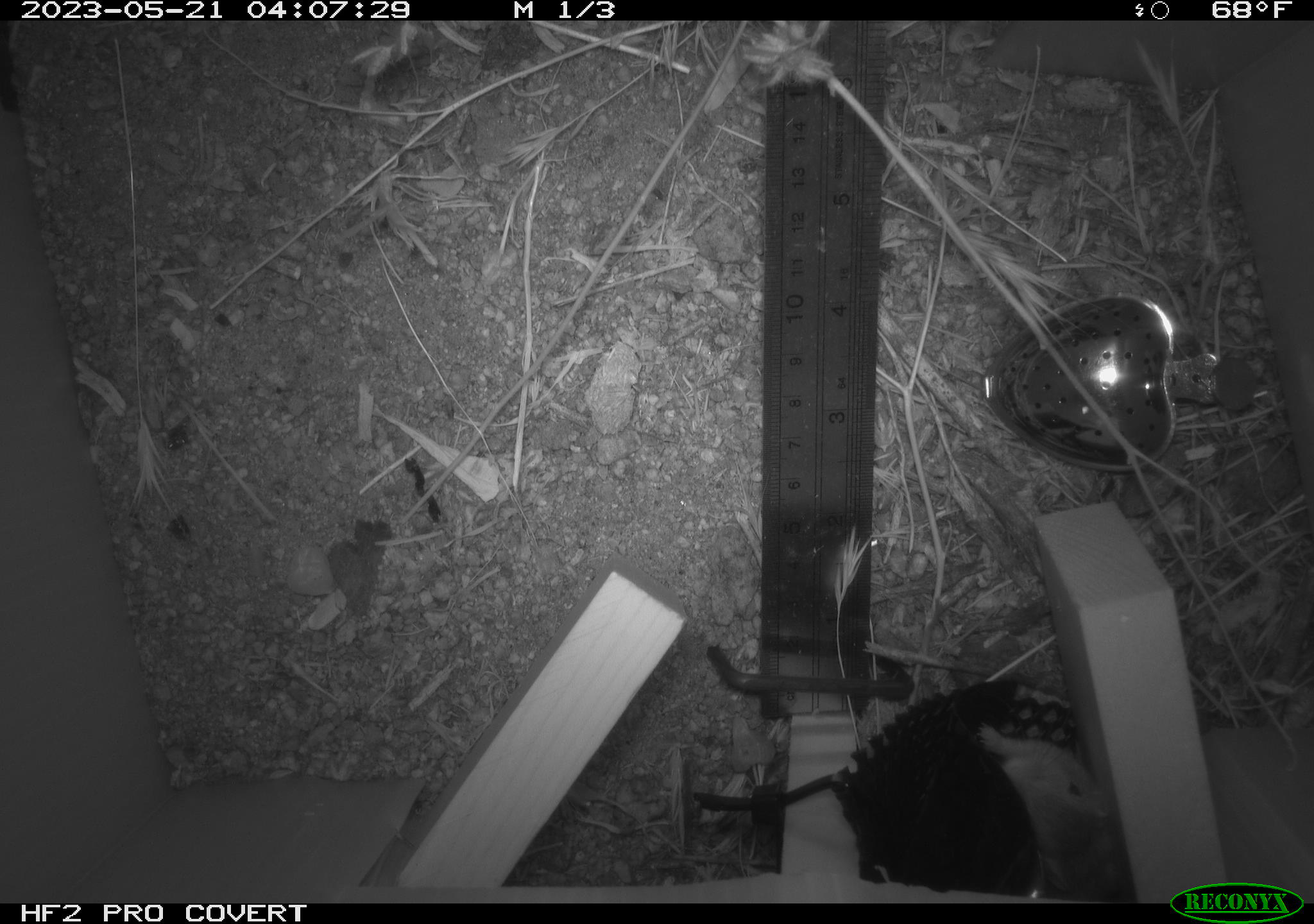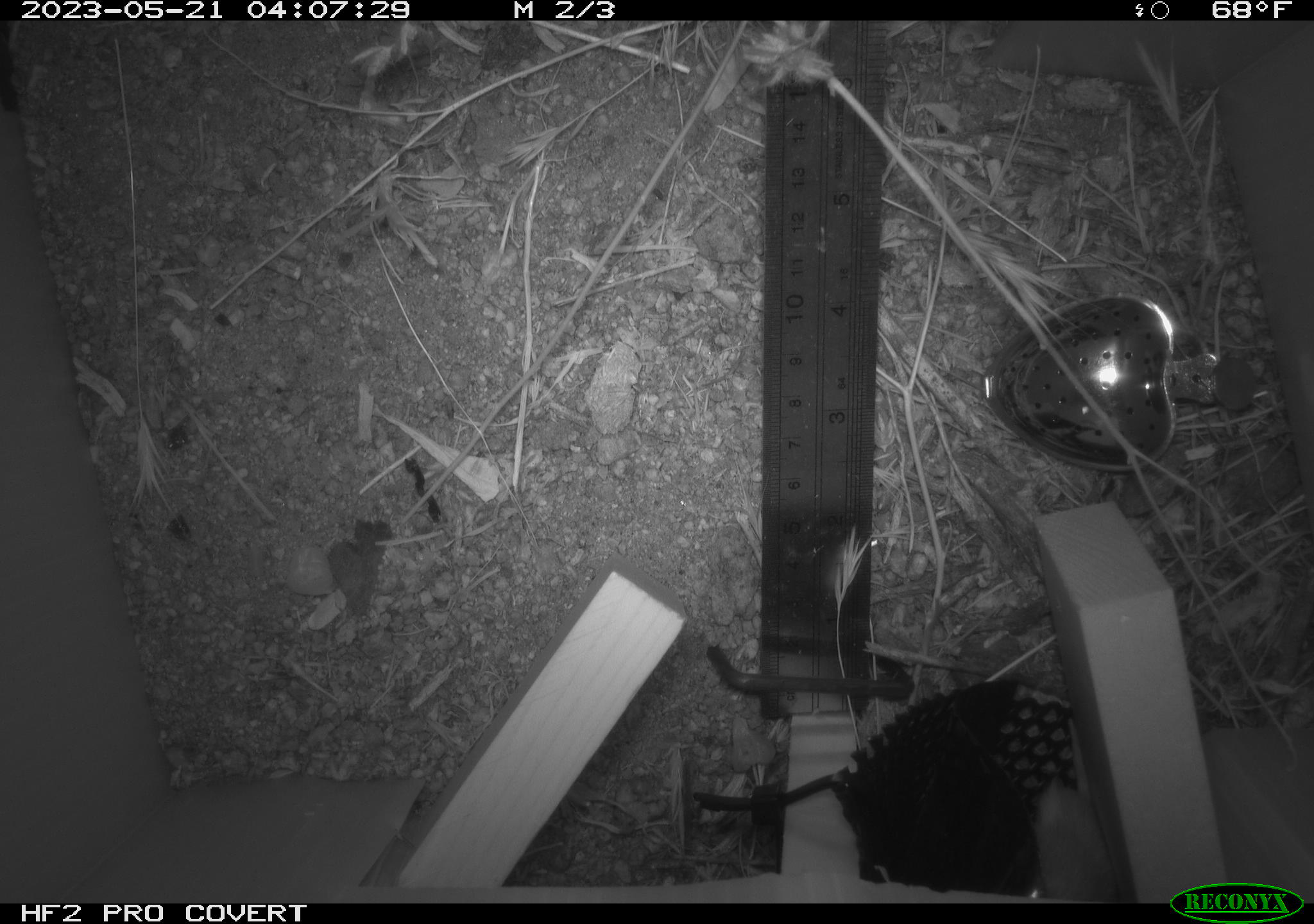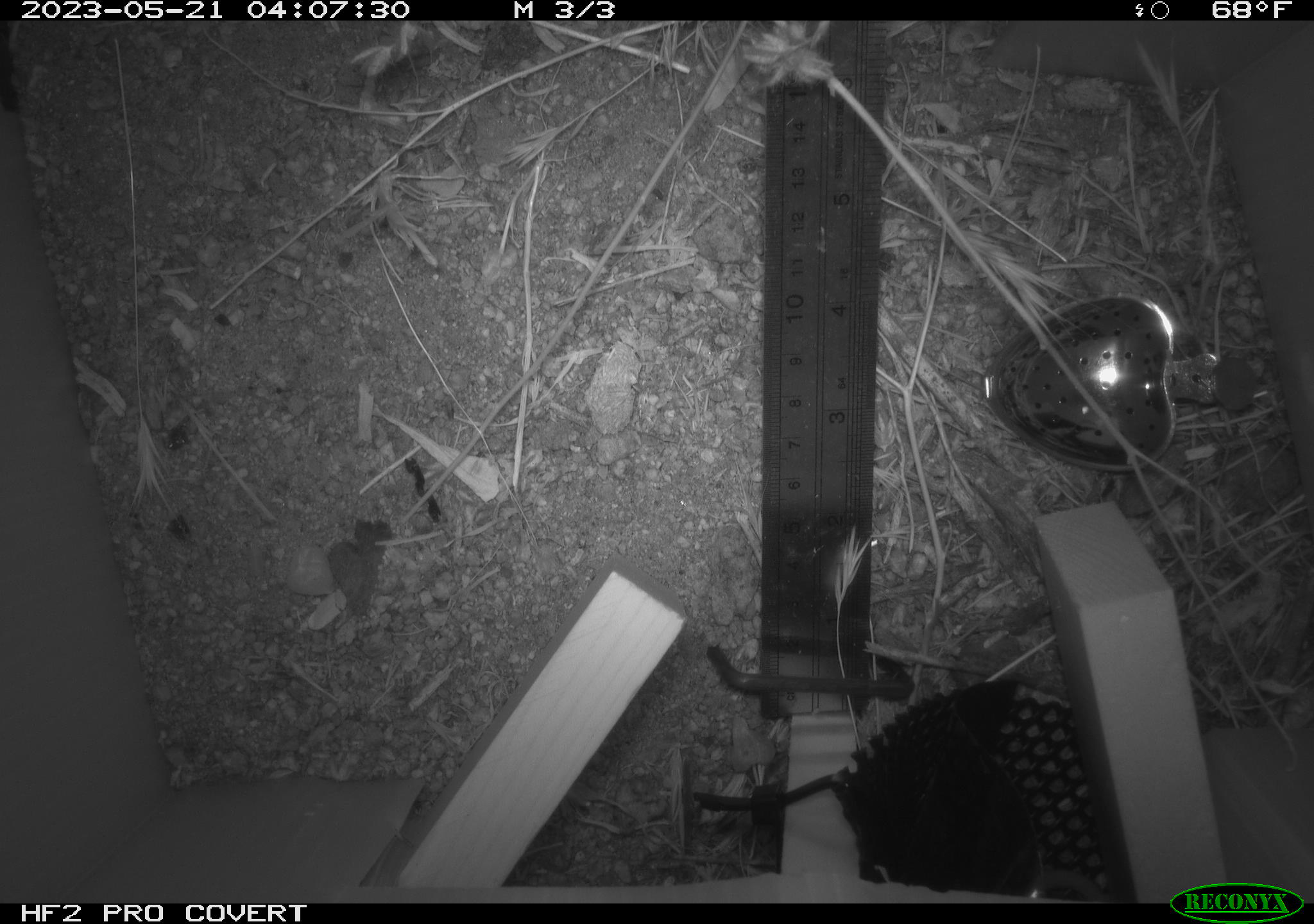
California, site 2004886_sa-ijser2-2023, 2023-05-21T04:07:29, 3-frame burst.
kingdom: Animalia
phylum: Chordata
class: Mammalia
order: Rodentia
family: Heteromyidae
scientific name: Heteromyidae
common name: kangaroo rats and pocket mice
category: heteromyidae family